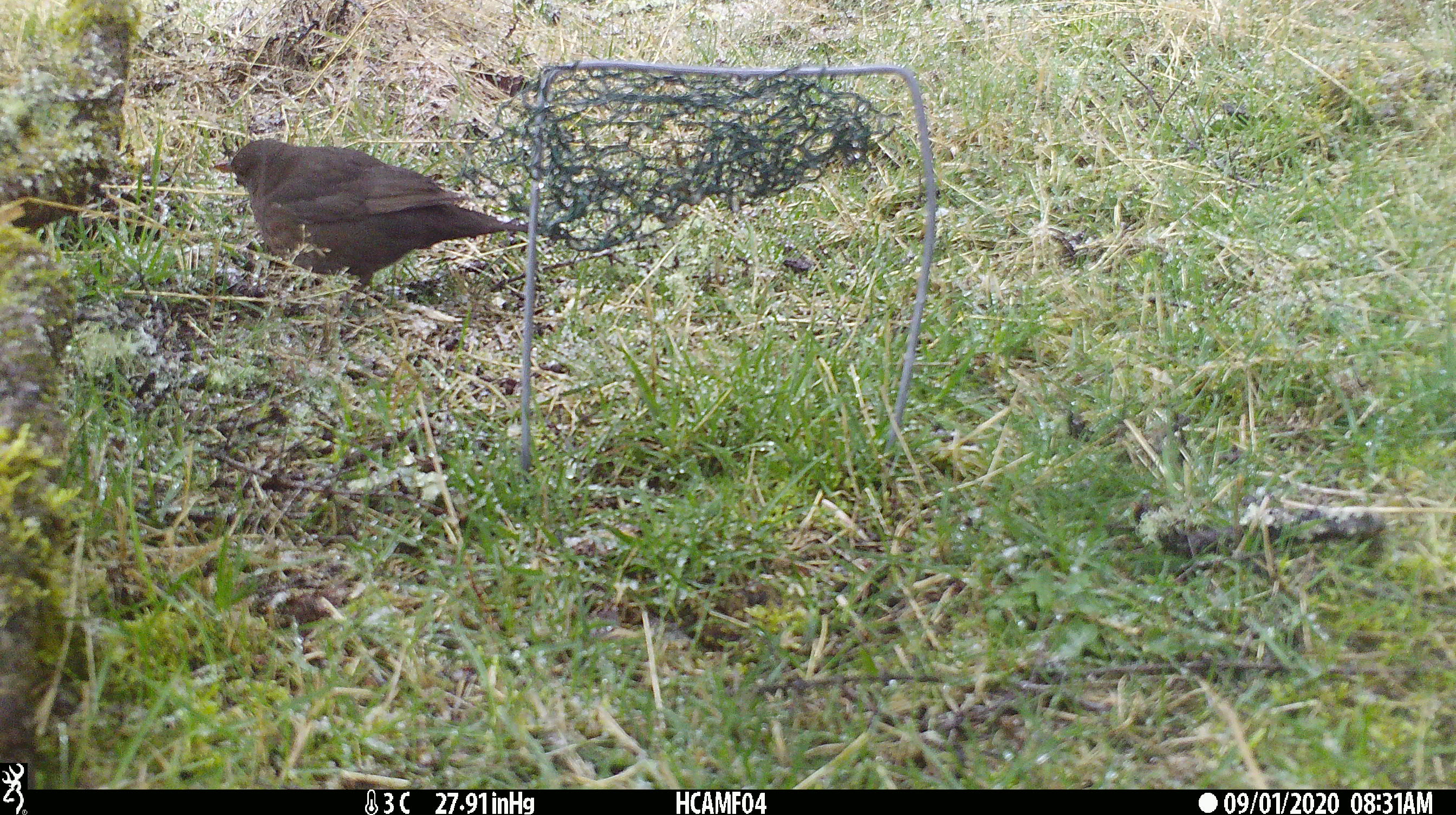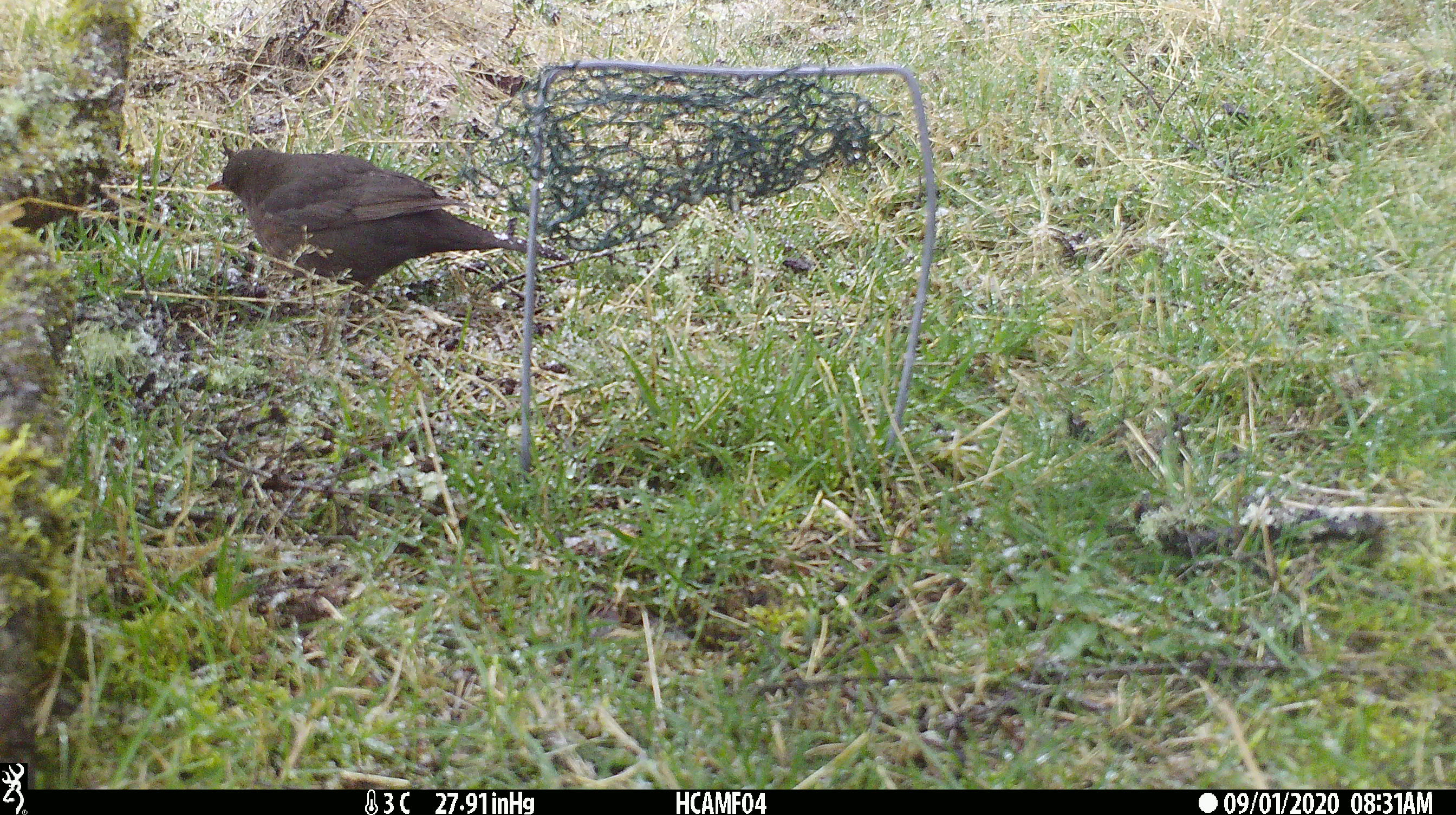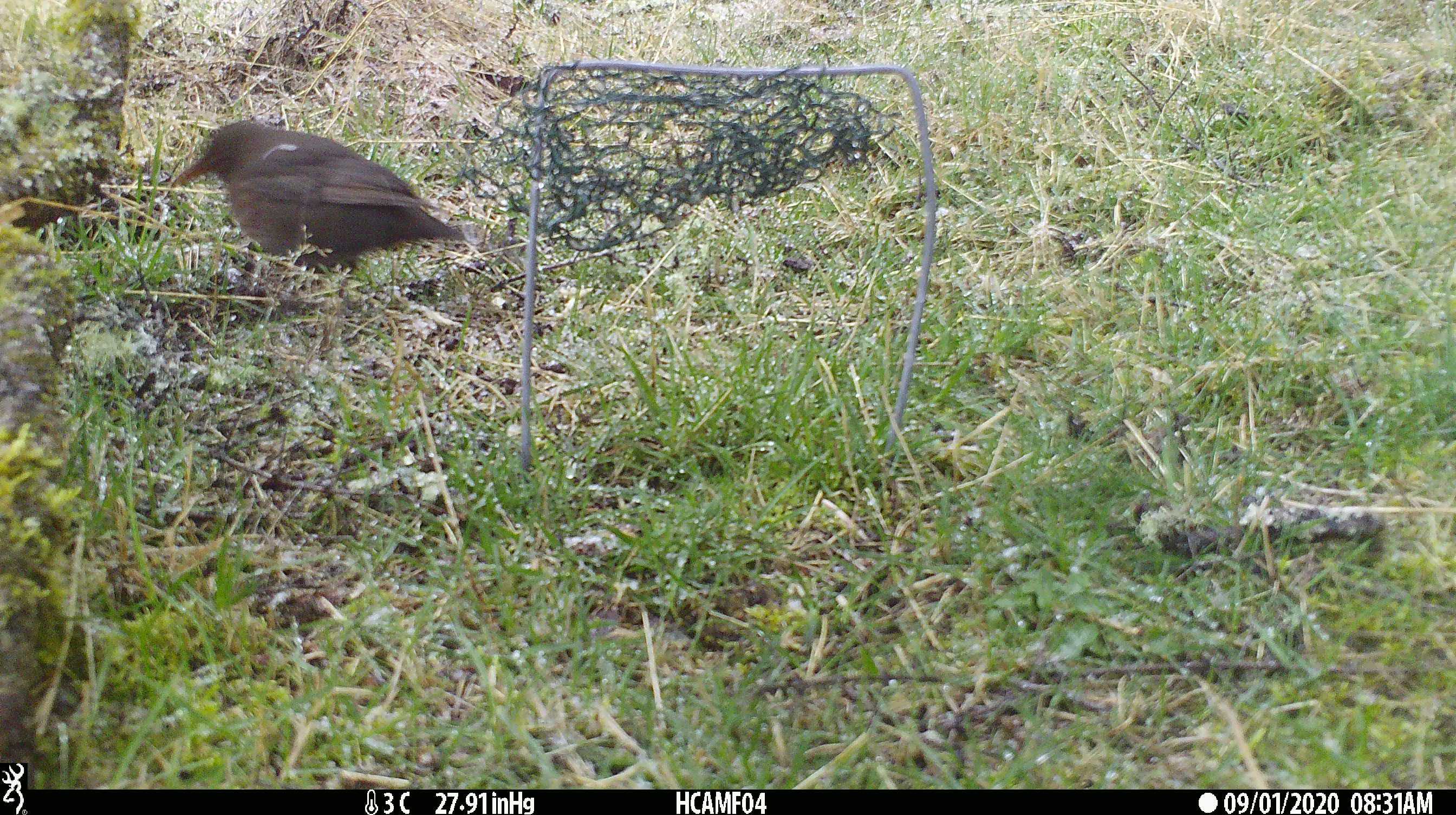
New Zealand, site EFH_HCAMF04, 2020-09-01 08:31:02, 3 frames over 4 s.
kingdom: Animalia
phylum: Chordata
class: Aves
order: Passeriformes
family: Turdidae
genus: Turdus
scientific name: Turdus merula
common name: eurasian blackbird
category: blackbird